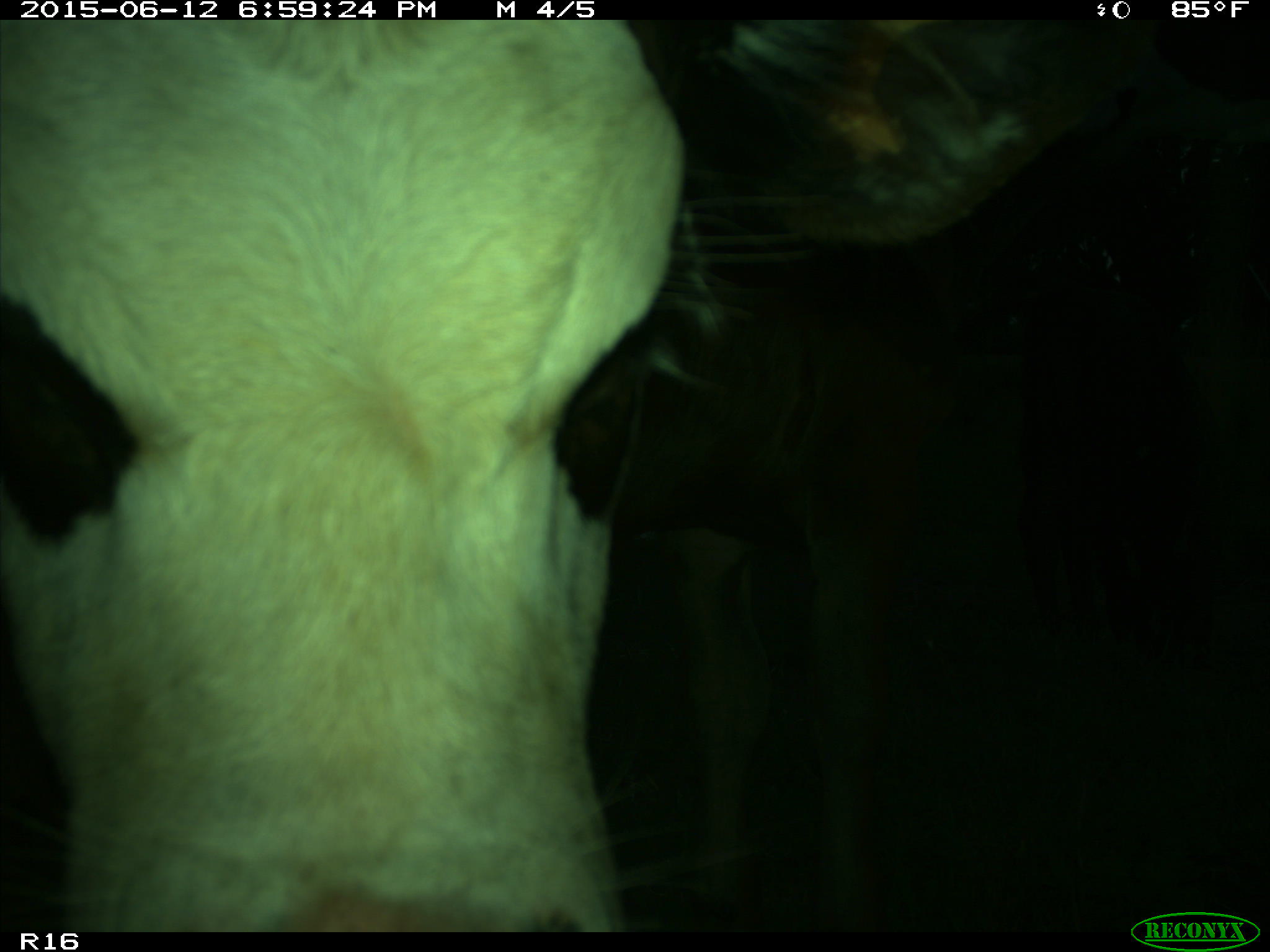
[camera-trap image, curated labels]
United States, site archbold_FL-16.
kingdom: Animalia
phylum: Chordata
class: Mammalia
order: Artiodactyla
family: Bovidae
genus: Bos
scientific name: Bos taurus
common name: domestic cow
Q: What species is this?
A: Bos taurus (domestic cow).